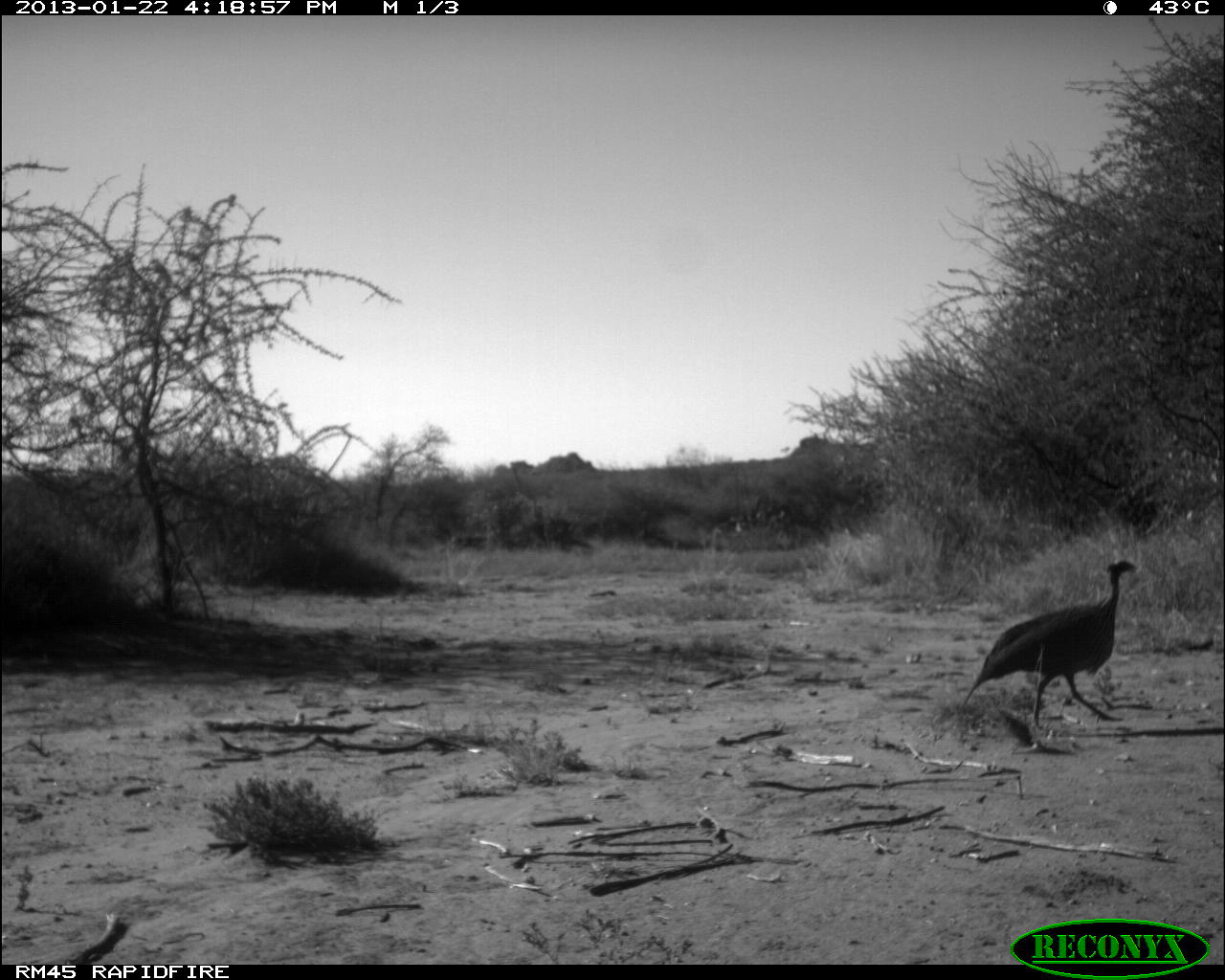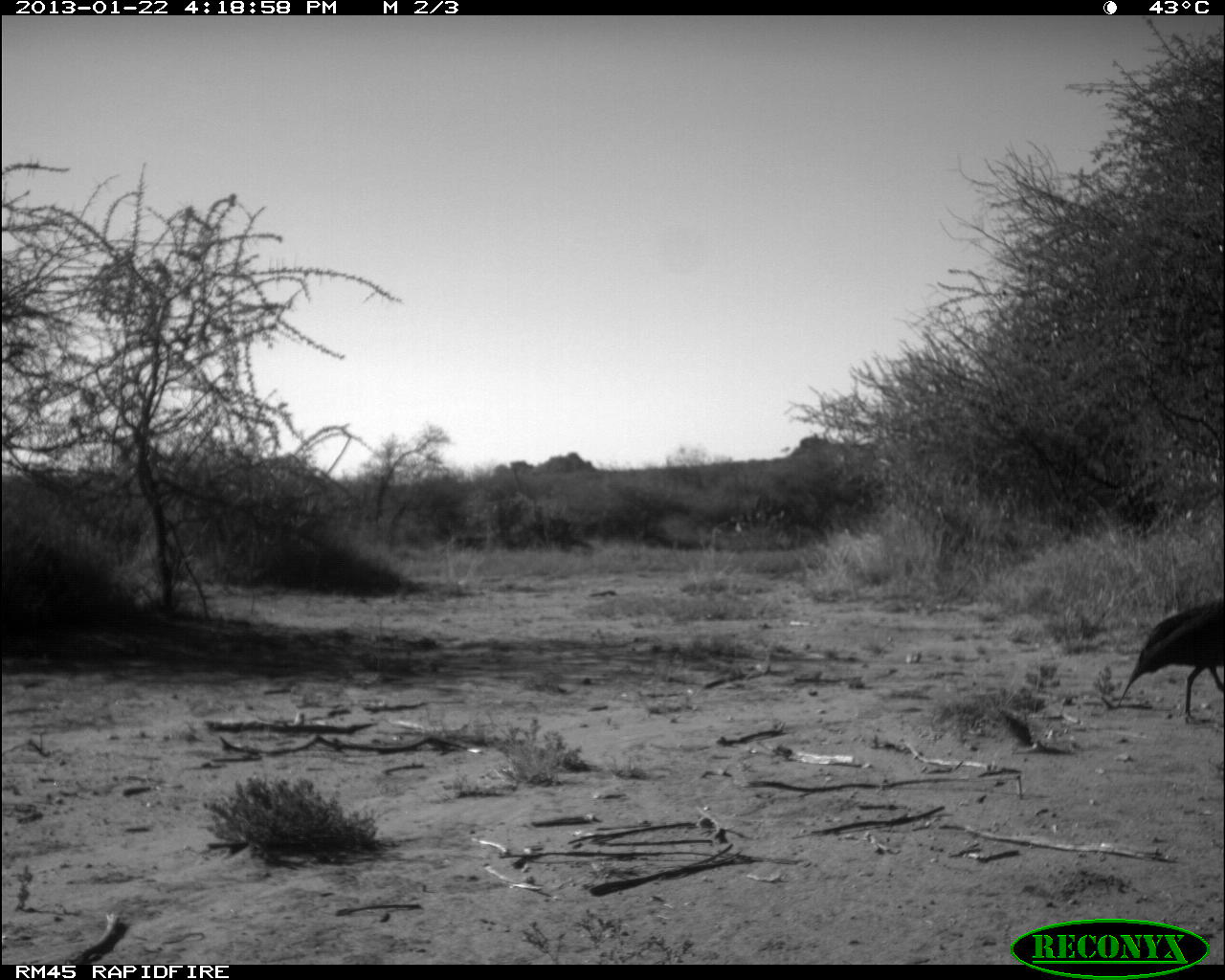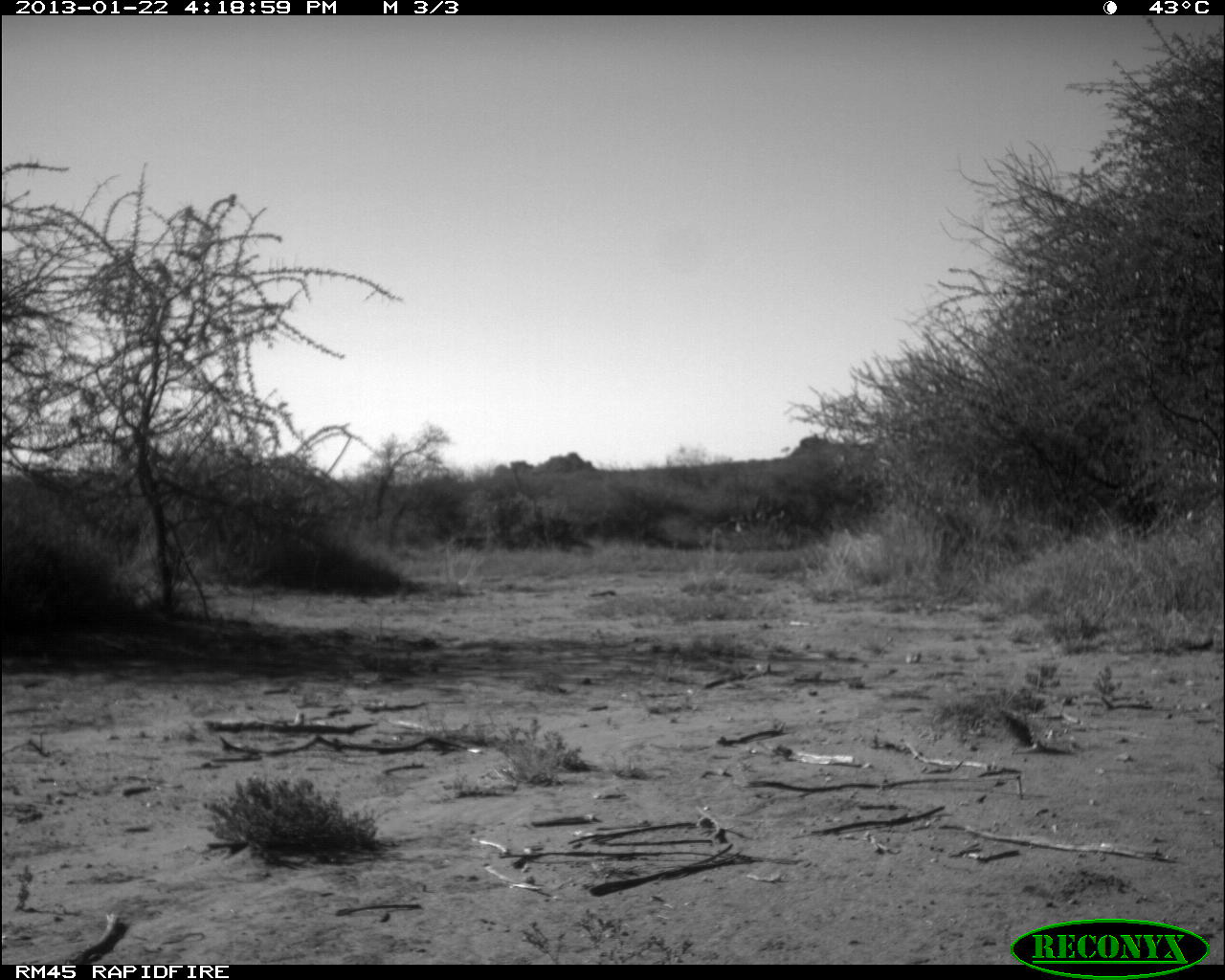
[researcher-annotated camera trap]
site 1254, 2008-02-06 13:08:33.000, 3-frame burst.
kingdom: Animalia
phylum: Chordata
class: Mammalia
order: Artiodactyla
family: Bovidae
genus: Tragelaphus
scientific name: Tragelaphus oryx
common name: eland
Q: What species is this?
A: Tragelaphus oryx (eland).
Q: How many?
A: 7.